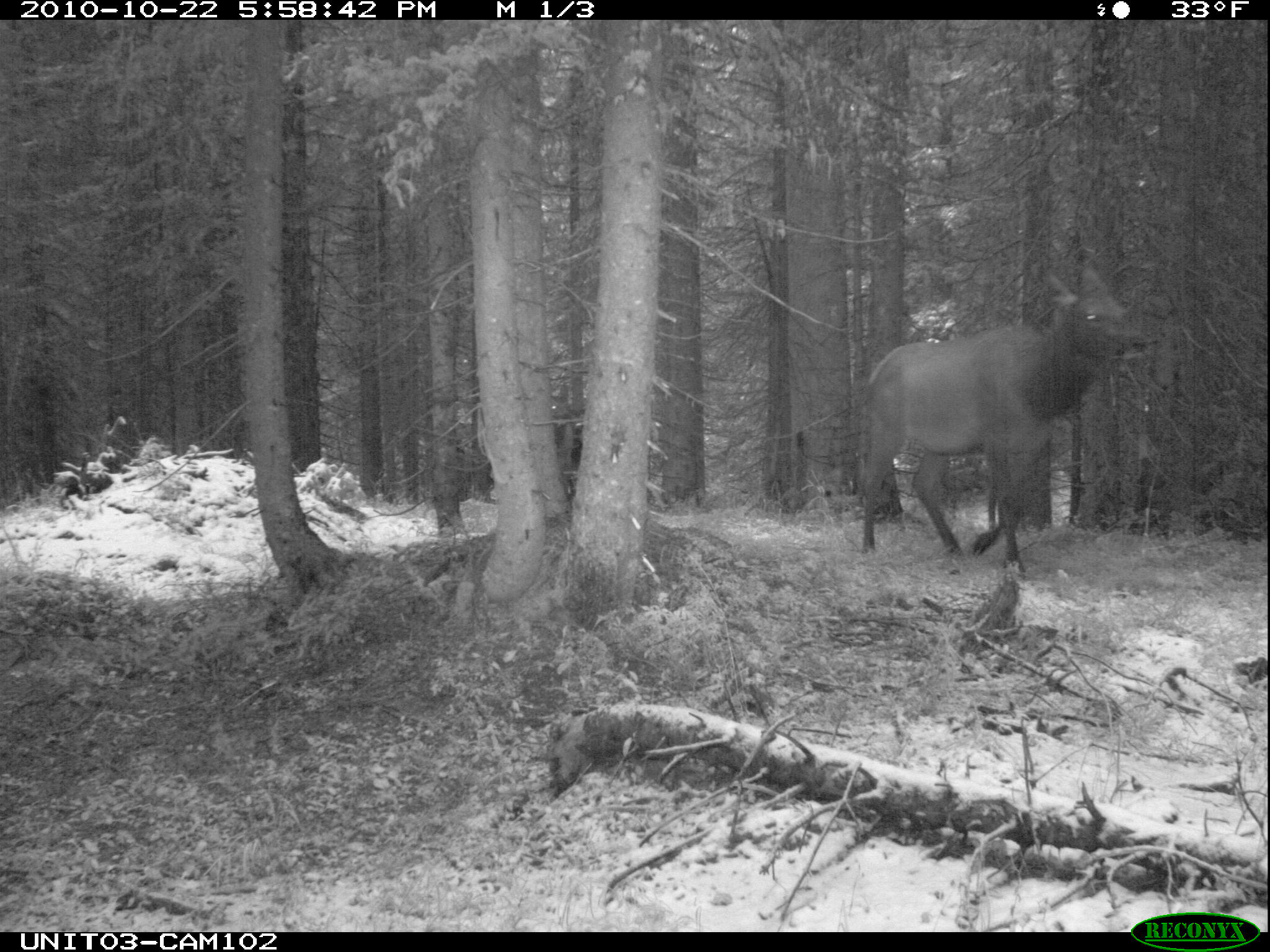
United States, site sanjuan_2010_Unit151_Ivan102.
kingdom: Animalia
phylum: Chordata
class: Mammalia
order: Artiodactyla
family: Cervidae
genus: Cervus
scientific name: Cervus elaphus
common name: red deer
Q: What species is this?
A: Cervus elaphus (red deer).